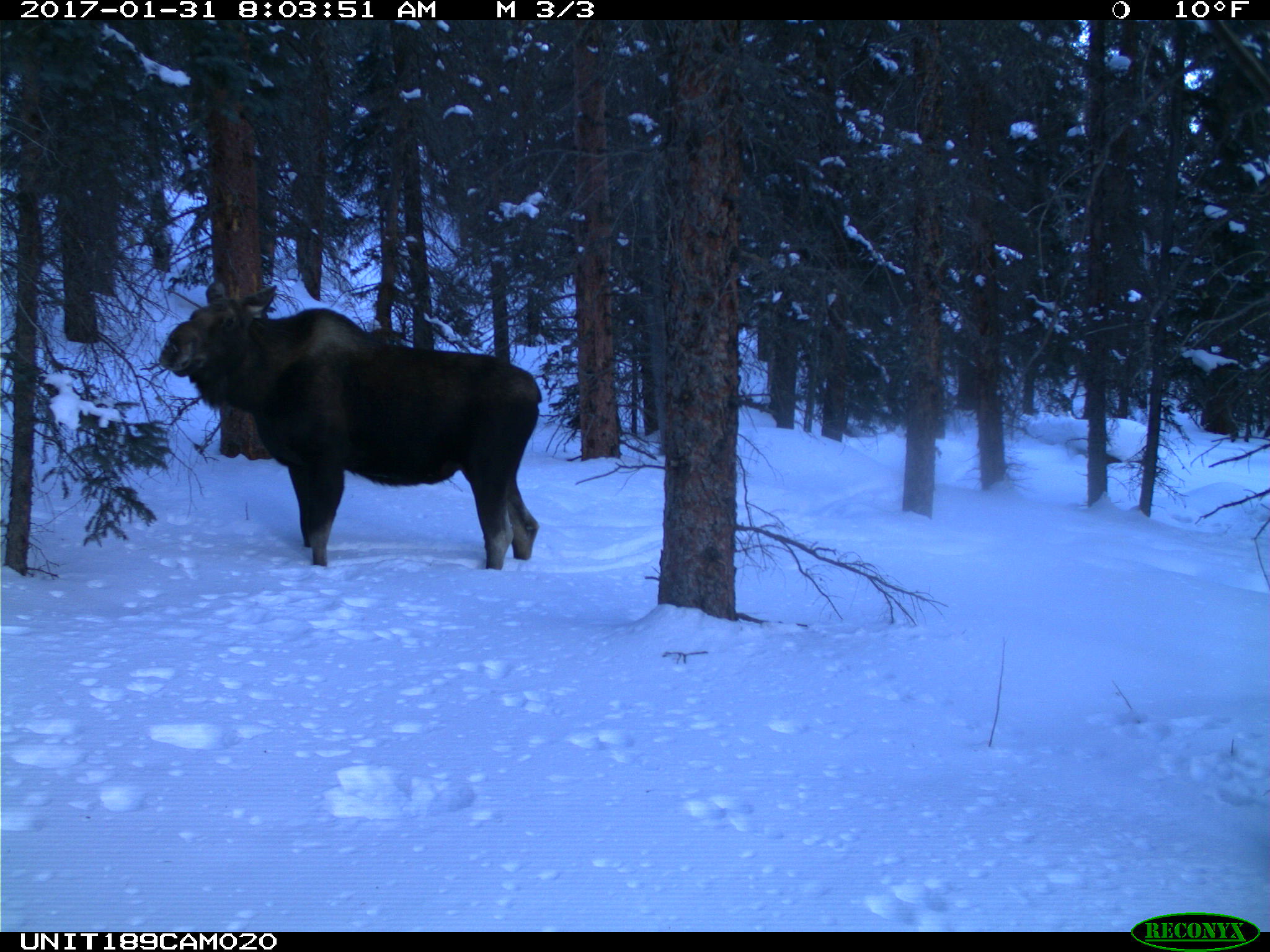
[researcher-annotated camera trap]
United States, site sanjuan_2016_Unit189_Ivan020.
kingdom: Animalia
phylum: Chordata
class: Mammalia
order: Artiodactyla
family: Cervidae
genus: Alces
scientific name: Alces alces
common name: moose